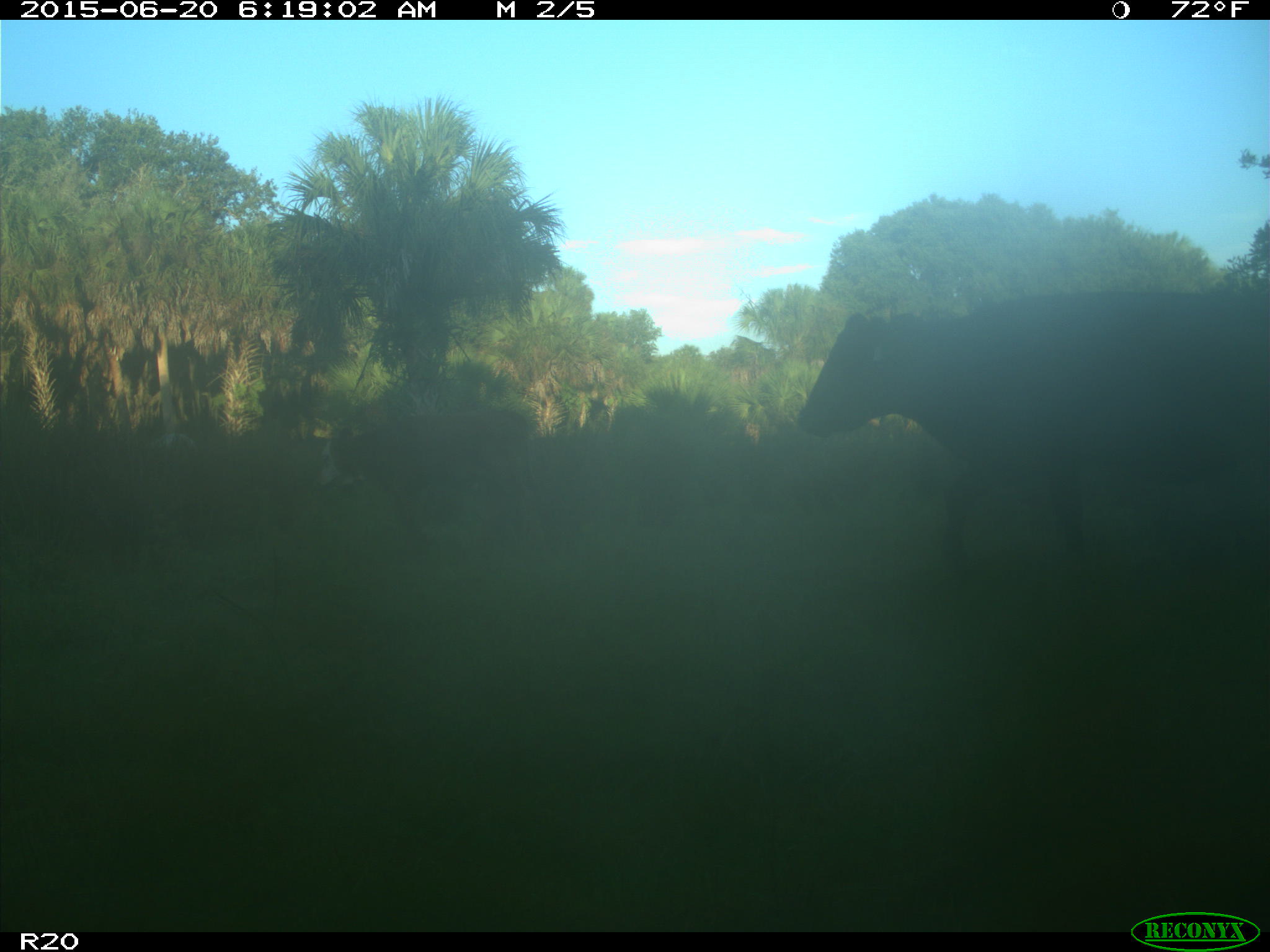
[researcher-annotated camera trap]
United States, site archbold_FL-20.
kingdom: Animalia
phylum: Chordata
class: Mammalia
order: Artiodactyla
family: Bovidae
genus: Bos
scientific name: Bos taurus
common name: domestic cow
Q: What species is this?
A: Bos taurus (domestic cow).